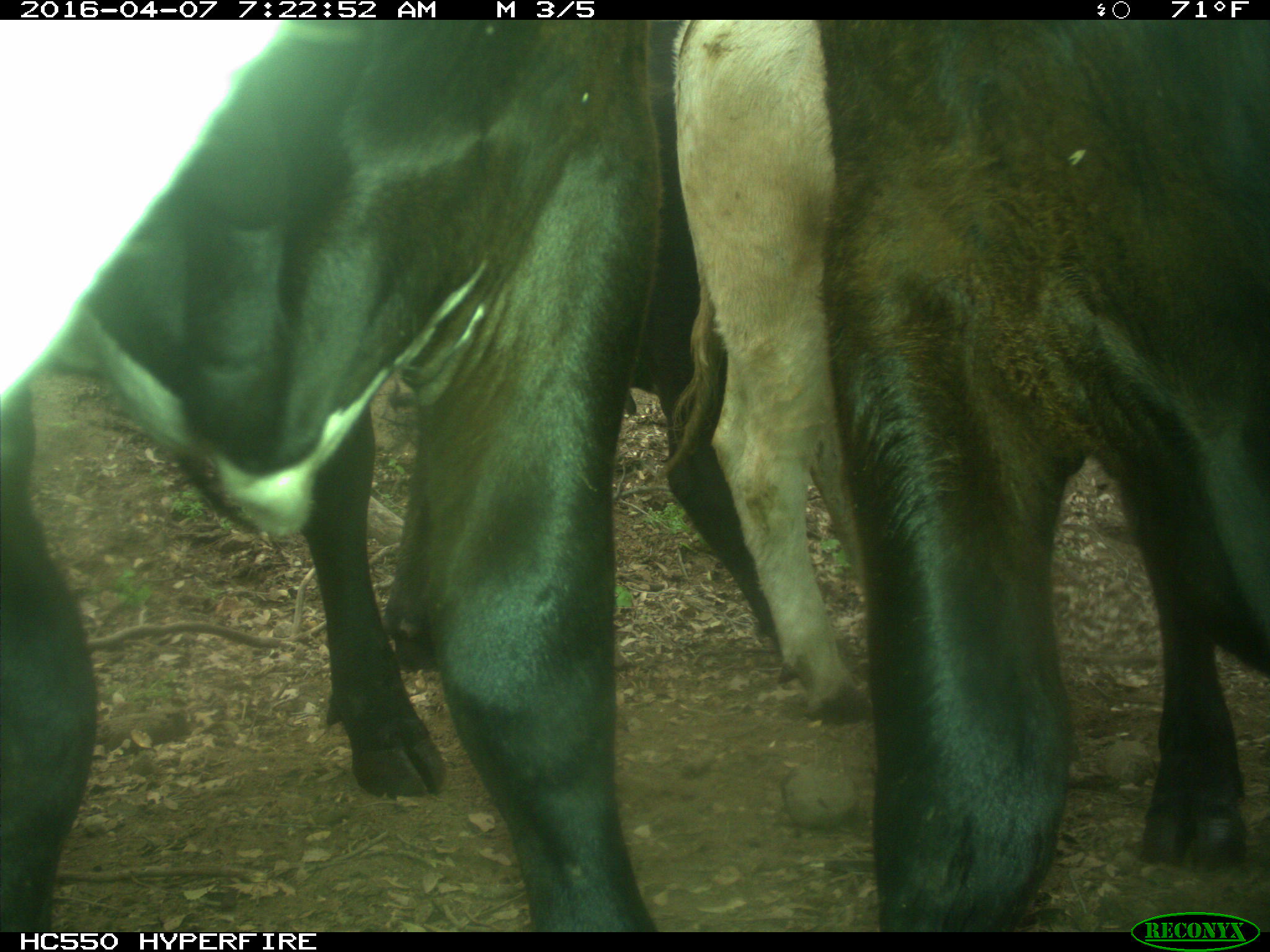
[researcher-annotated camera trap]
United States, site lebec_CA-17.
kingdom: Animalia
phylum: Chordata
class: Mammalia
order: Artiodactyla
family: Bovidae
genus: Bos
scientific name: Bos taurus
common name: domestic cow